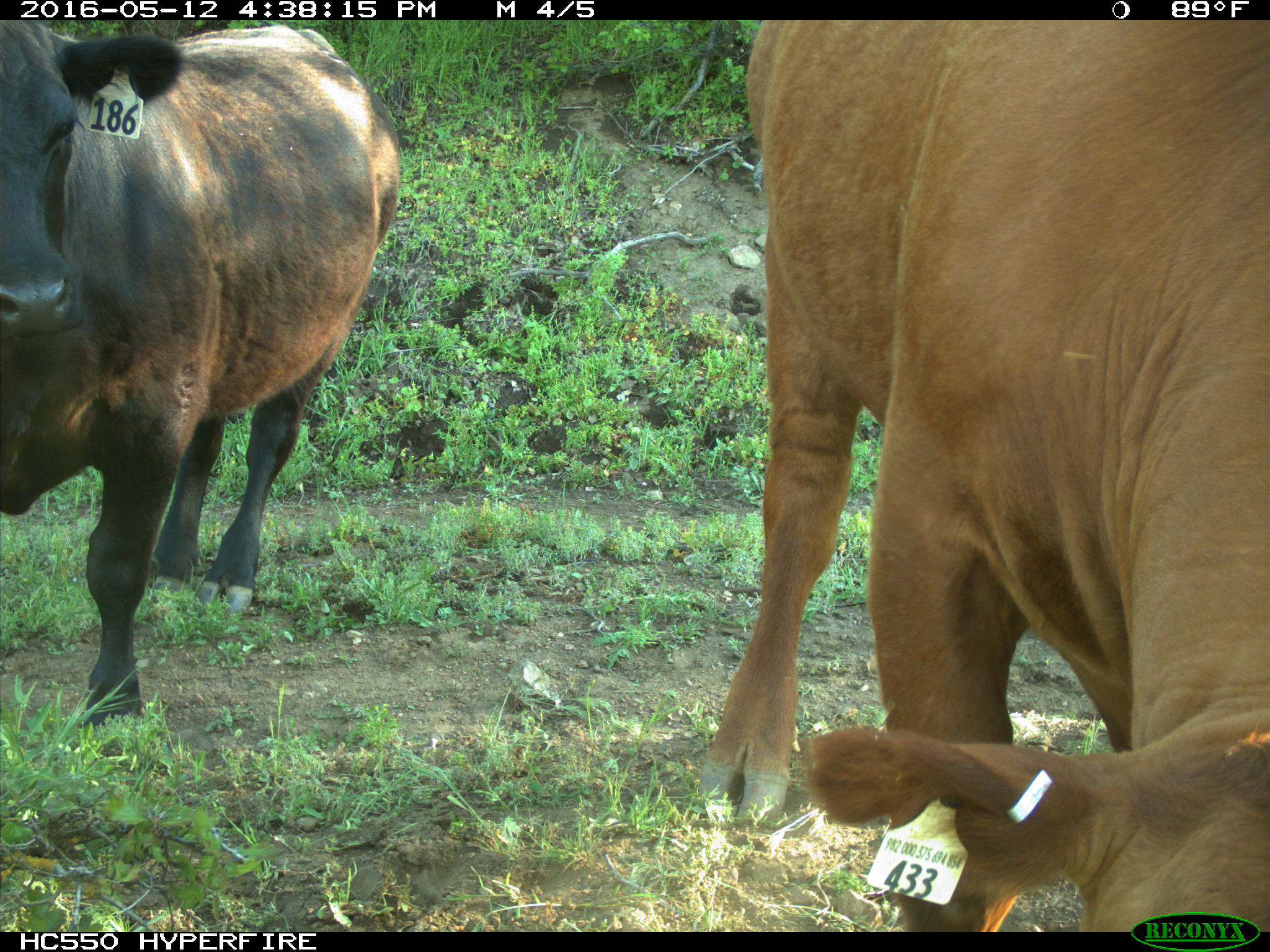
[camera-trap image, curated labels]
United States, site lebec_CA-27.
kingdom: Animalia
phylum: Chordata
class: Mammalia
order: Artiodactyla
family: Bovidae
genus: Bos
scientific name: Bos taurus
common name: domestic cow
Bos taurus (domestic cow).